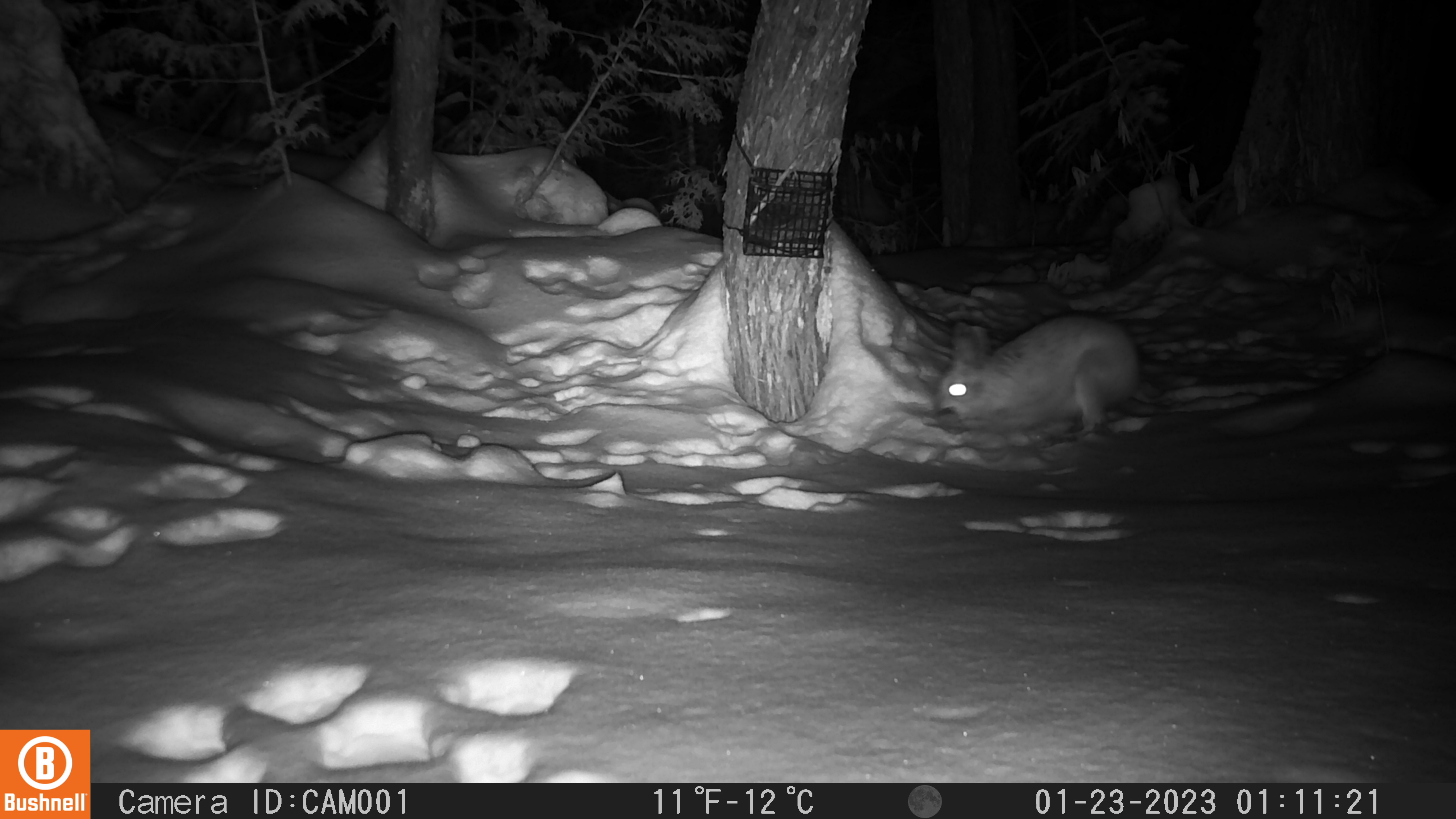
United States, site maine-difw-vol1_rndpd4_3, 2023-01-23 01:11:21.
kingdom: Animalia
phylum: Chordata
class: Mammalia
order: Lagomorpha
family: Leporidae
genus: Lepus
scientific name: Lepus americanus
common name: snowshoe hare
Snowshoe hare (Lepus americanus).